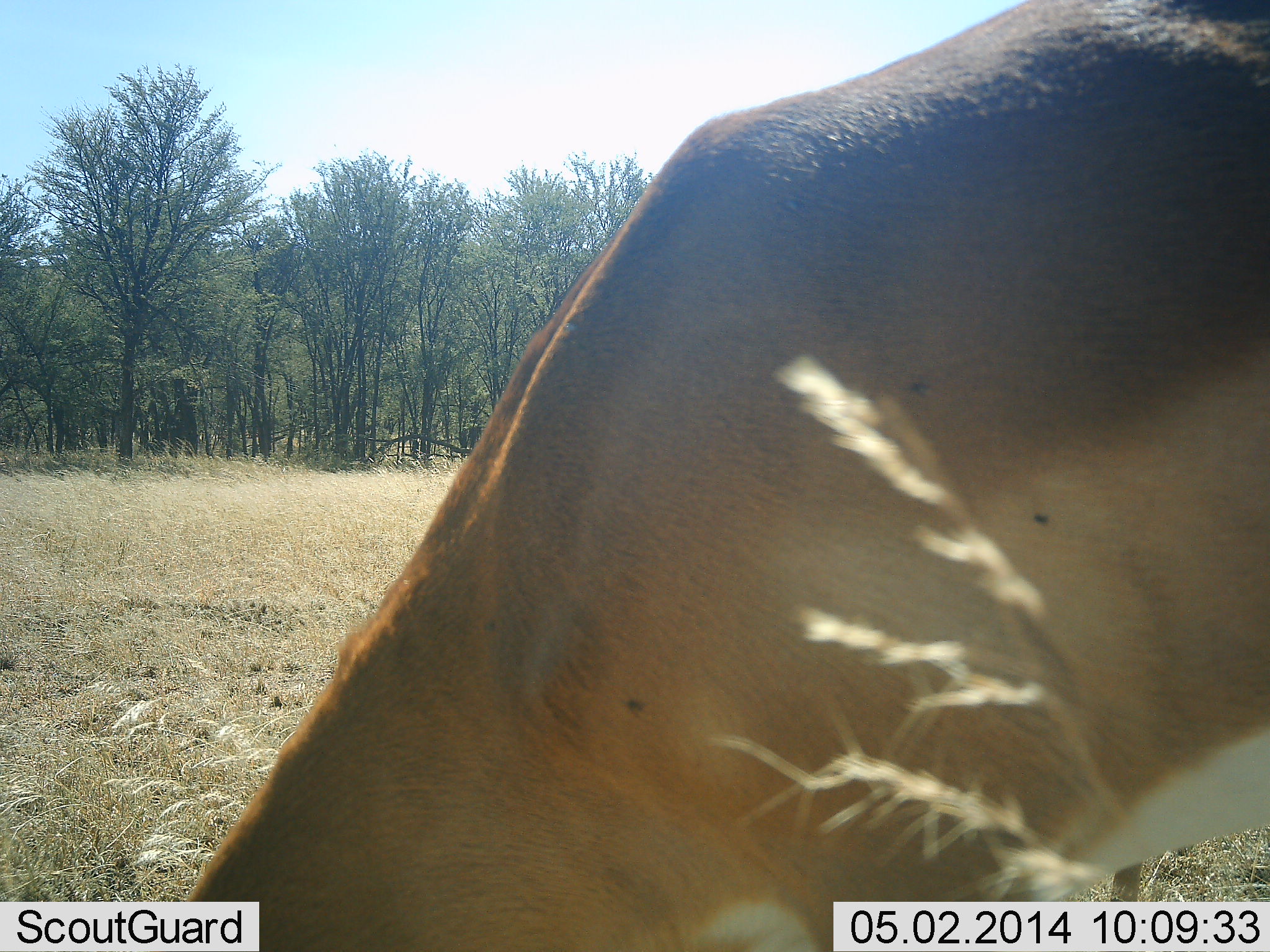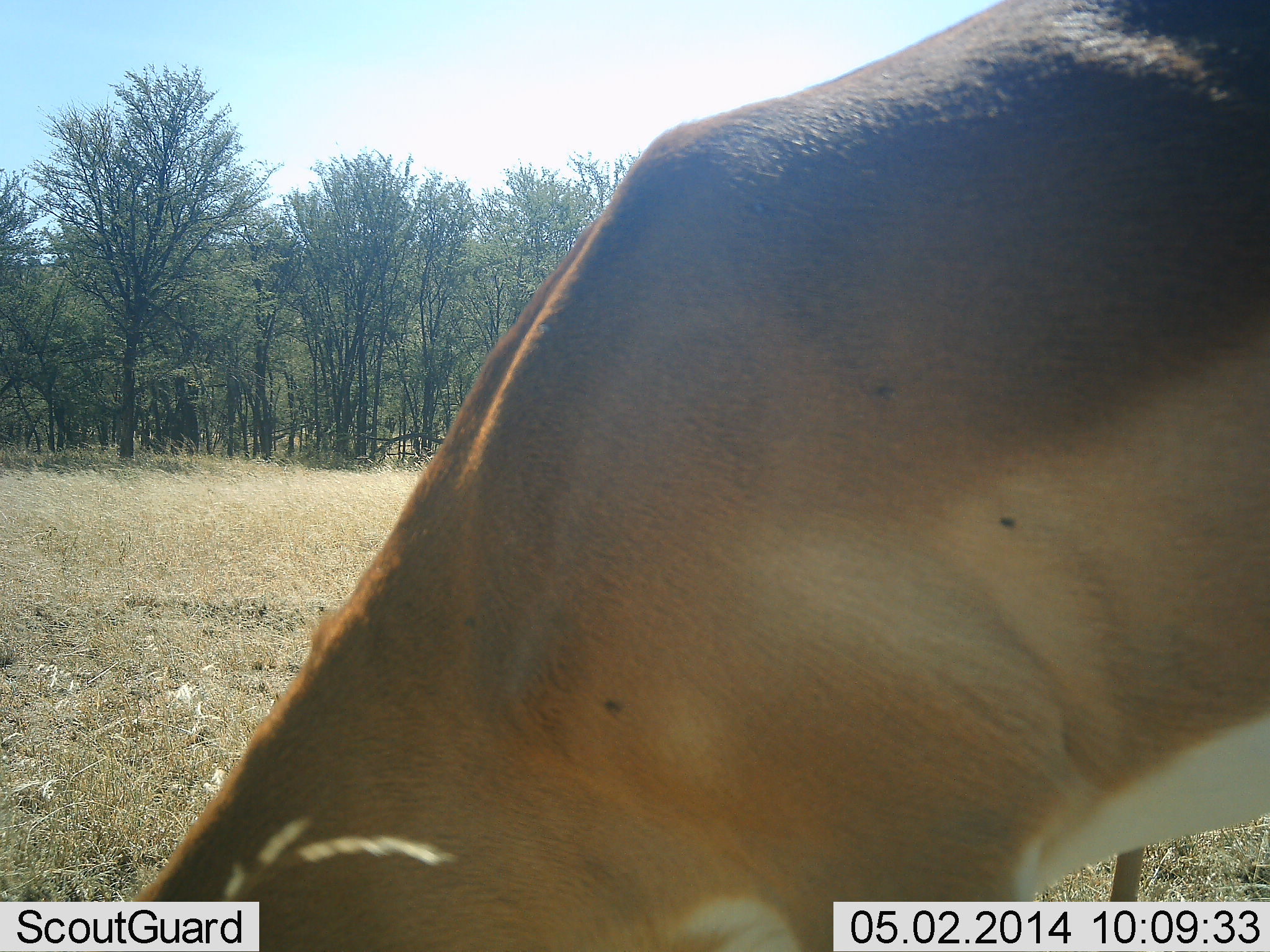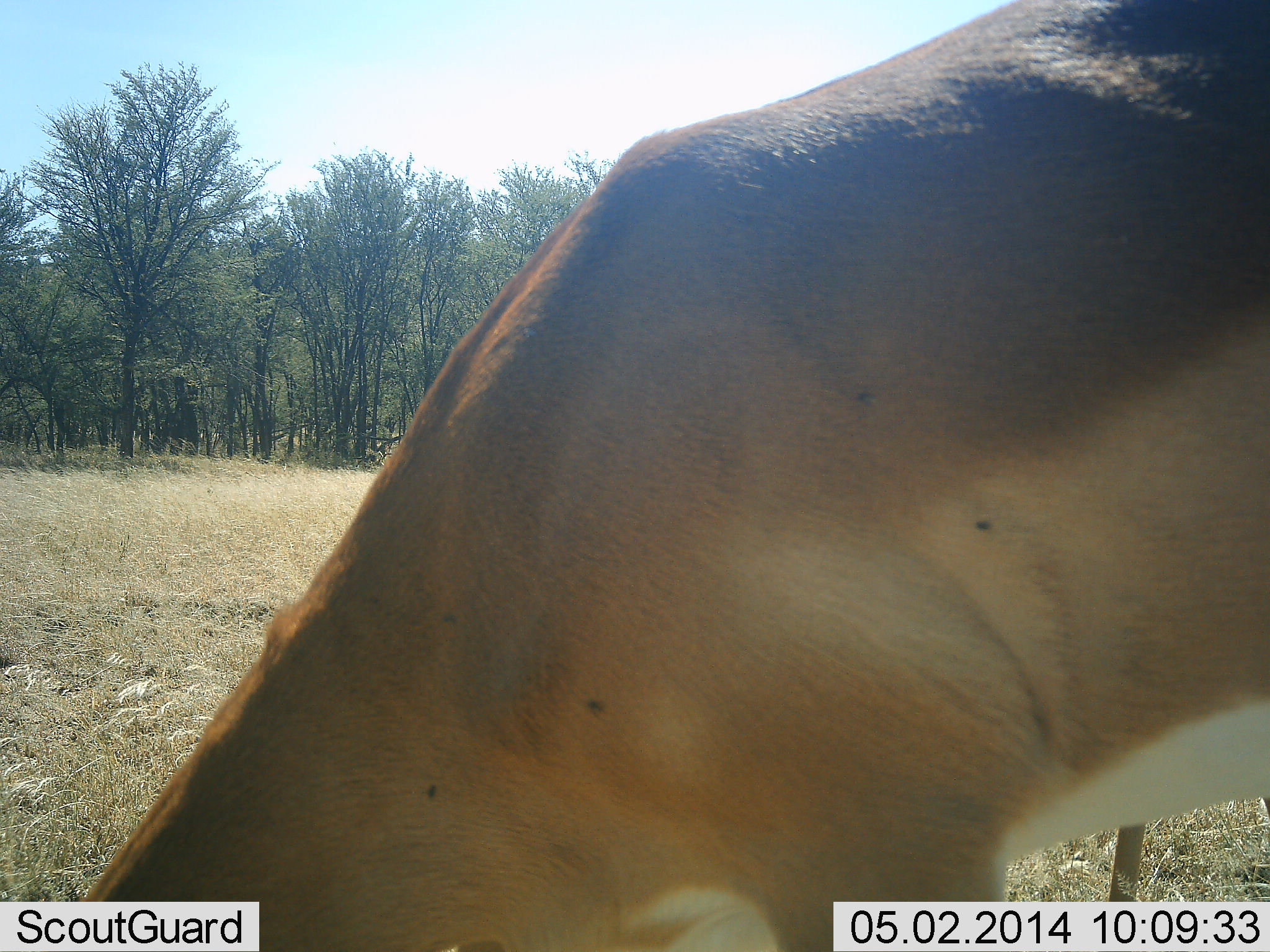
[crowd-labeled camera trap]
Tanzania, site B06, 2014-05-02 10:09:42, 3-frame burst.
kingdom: Animalia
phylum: Chordata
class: Mammalia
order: Artiodactyla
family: Bovidae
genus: Aepyceros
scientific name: Aepyceros melampus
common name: impala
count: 1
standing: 30%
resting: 0%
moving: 0%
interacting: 0%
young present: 0%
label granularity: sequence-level